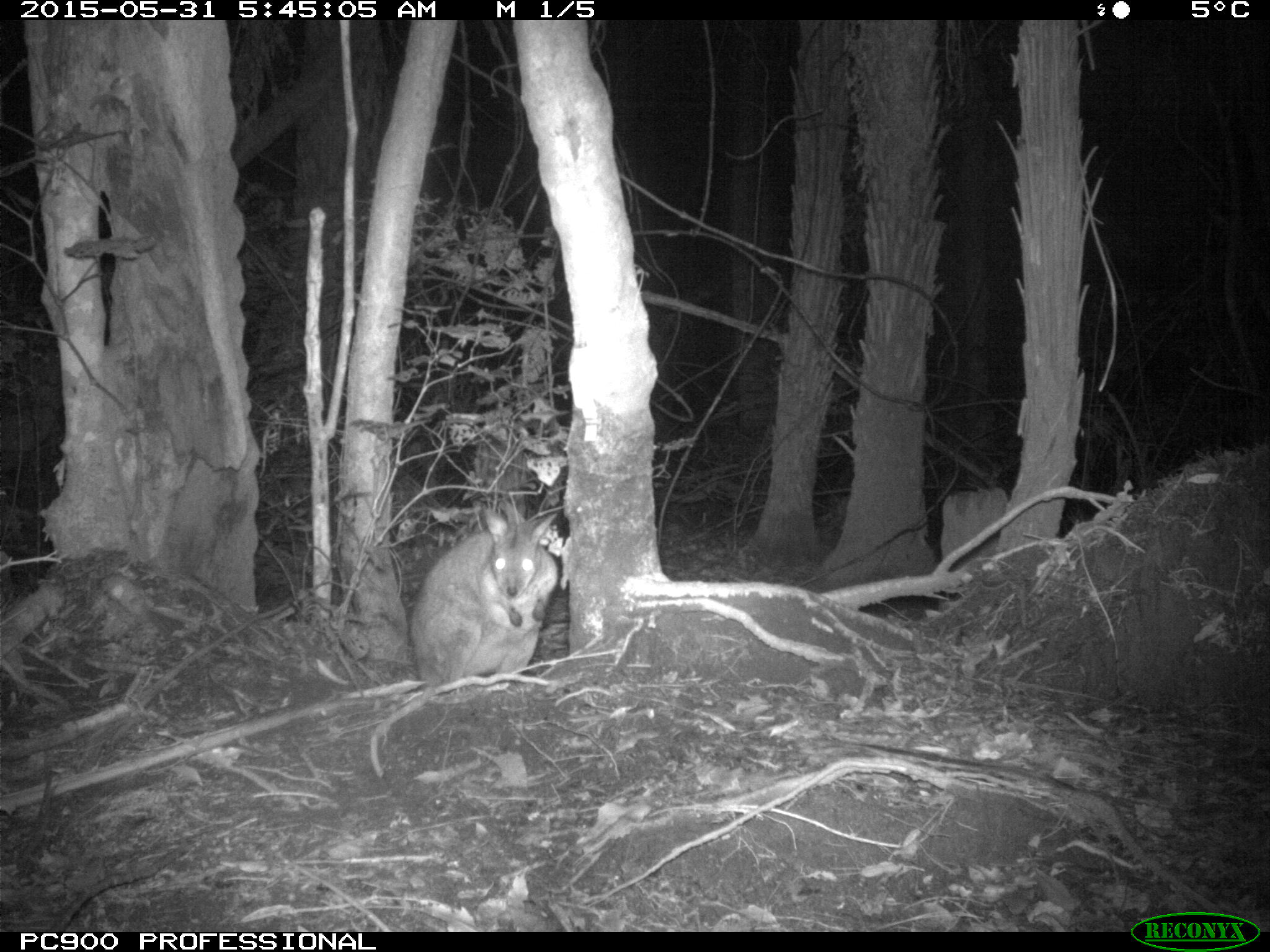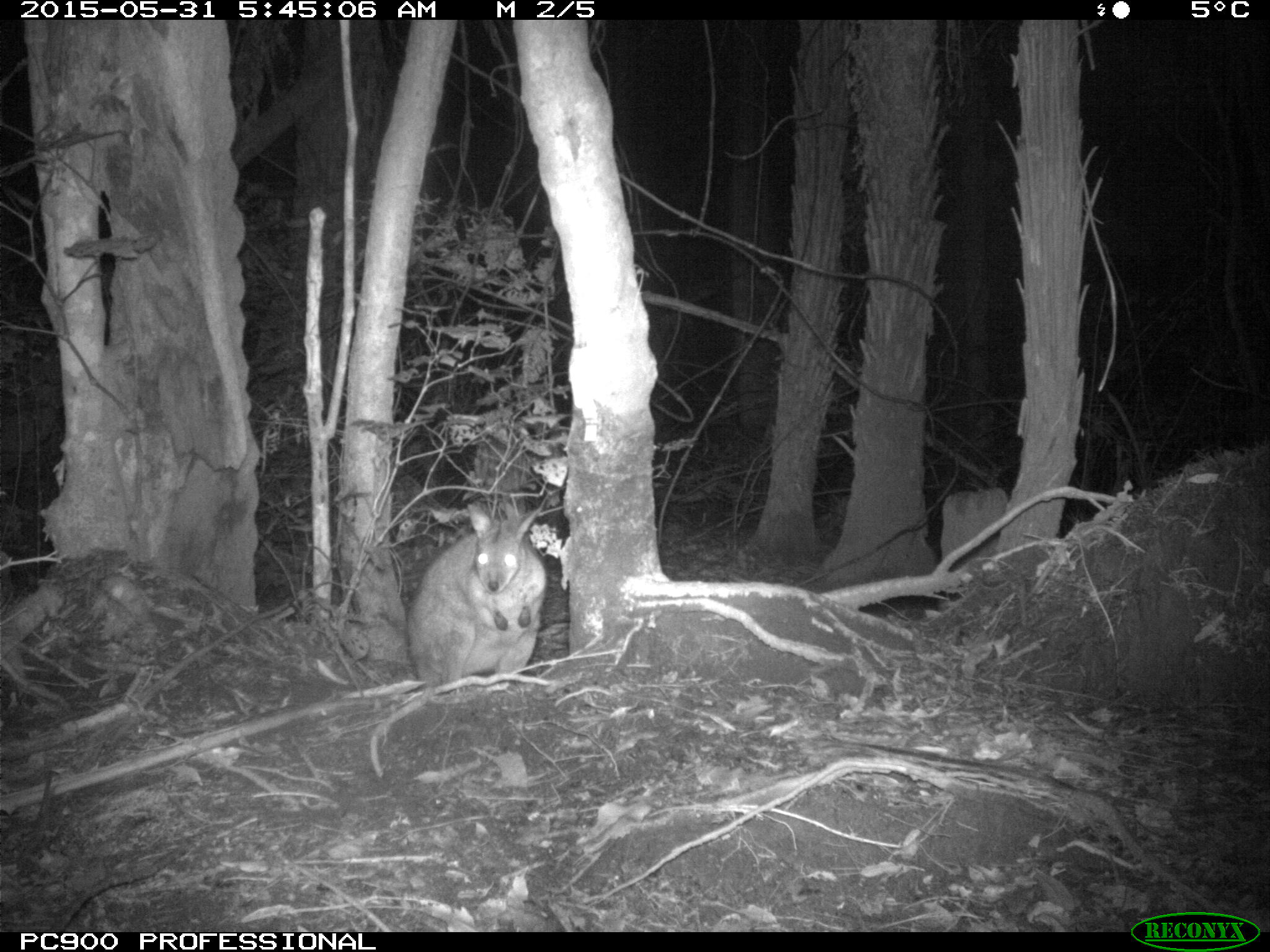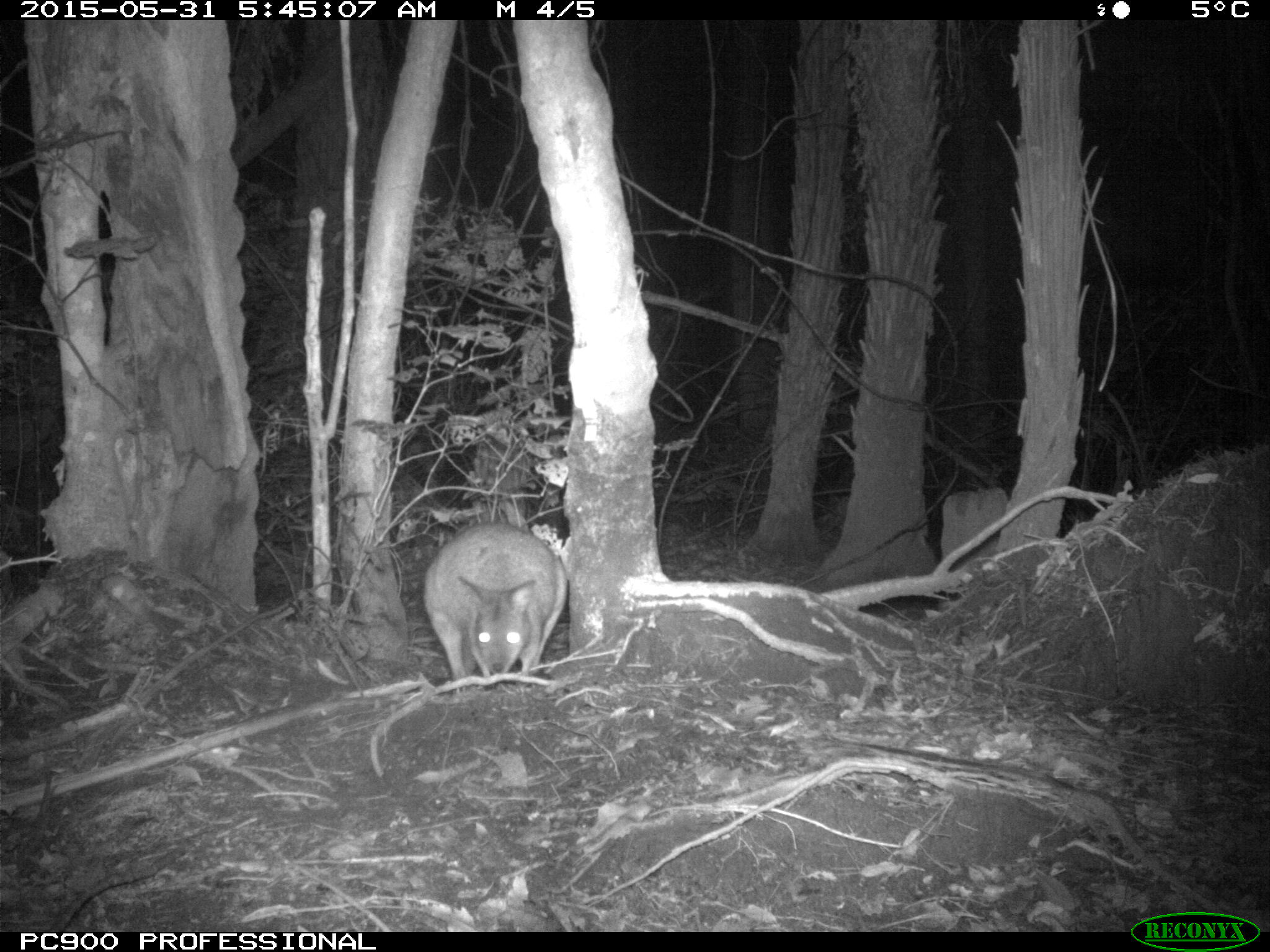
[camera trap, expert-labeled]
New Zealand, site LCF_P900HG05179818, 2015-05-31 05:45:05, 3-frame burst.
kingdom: Animalia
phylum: Chordata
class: Mammalia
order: Diprotodontia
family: Macropodidae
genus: Notamacropus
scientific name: Notamacropus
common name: wallaby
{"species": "wallaby (Notamacropus)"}